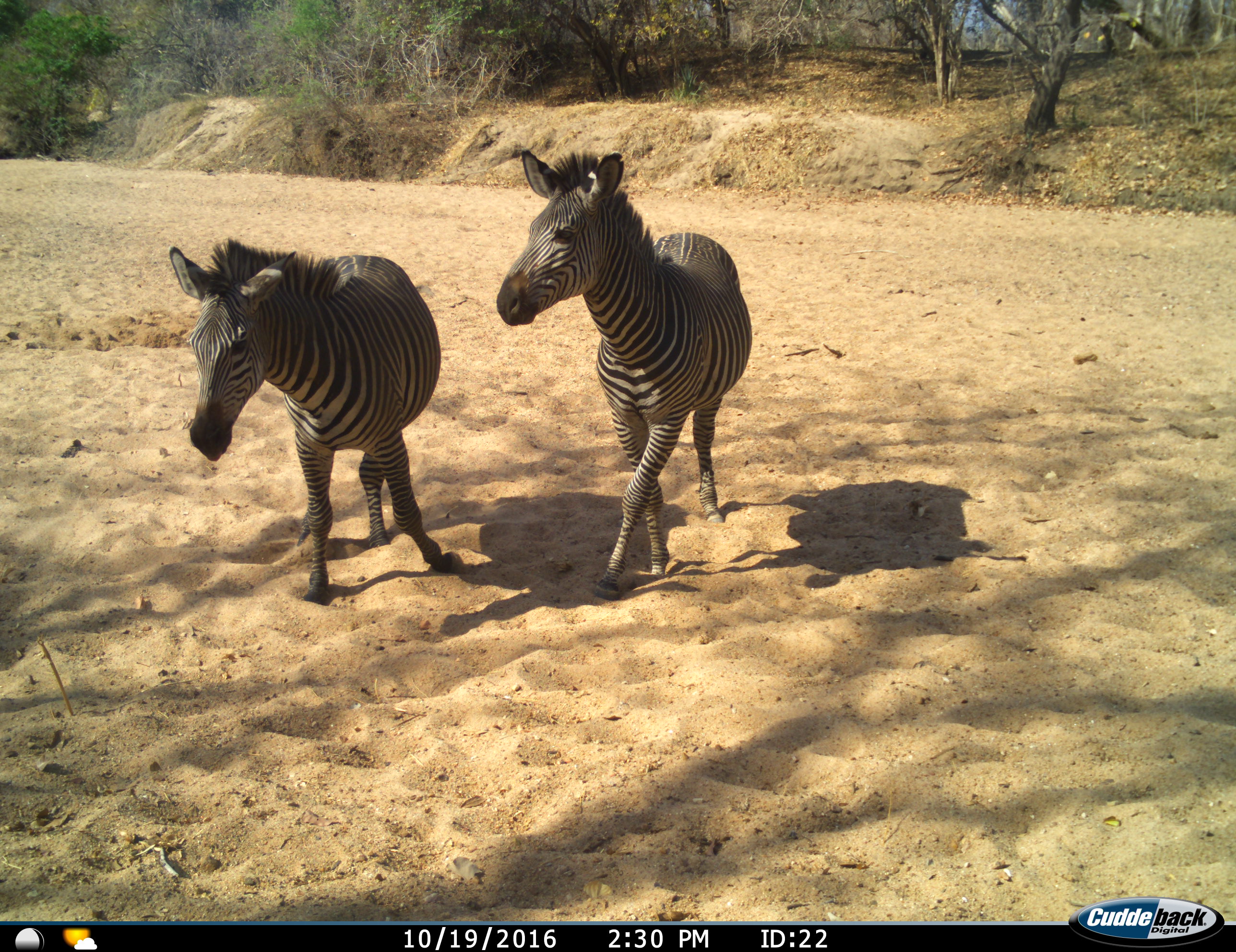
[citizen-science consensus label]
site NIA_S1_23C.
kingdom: Animalia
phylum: Chordata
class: Mammalia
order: Perissodactyla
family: Equidae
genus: Equus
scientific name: Equus quagga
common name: plains zebra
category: zebraplains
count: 2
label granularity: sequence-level